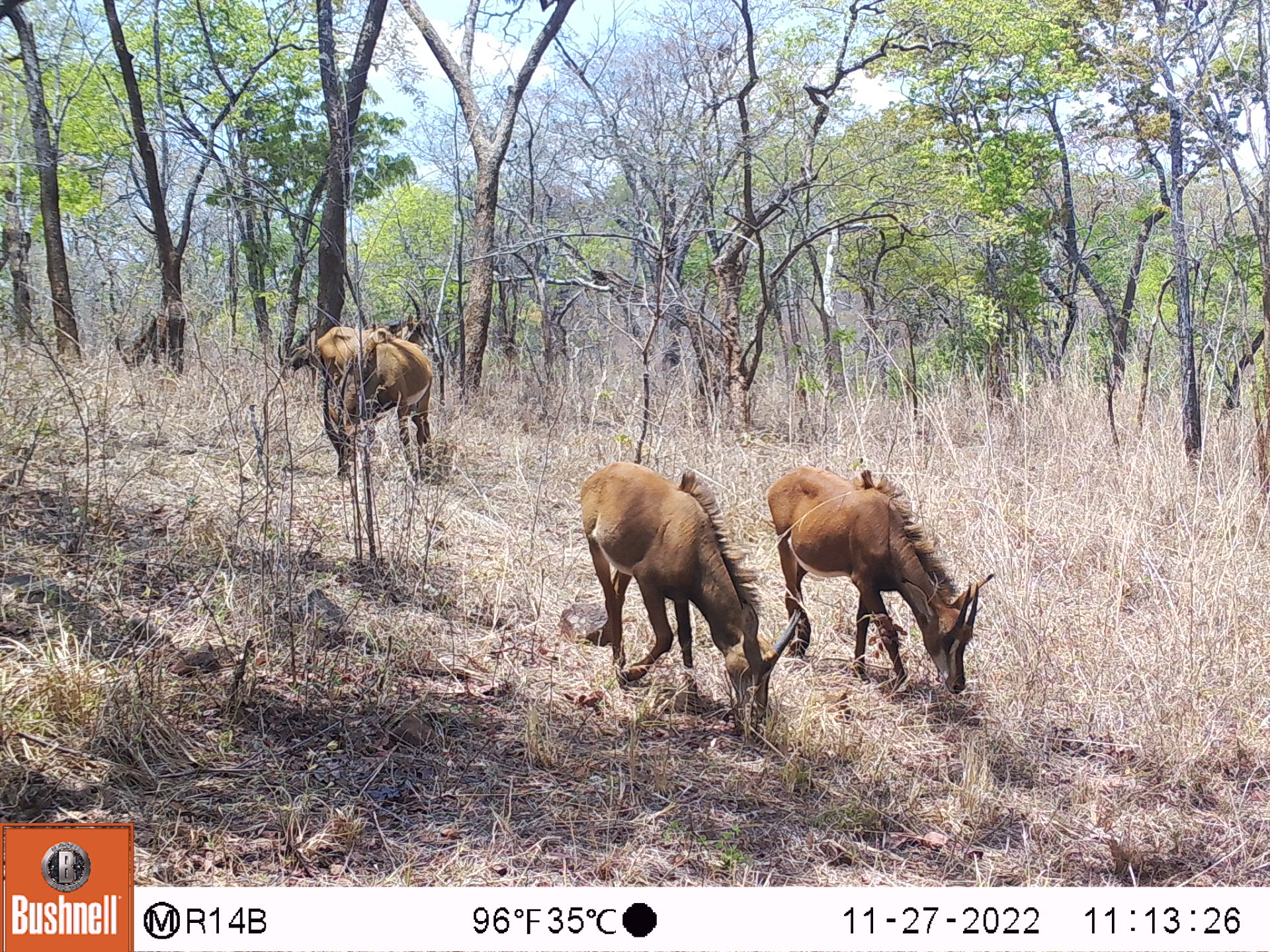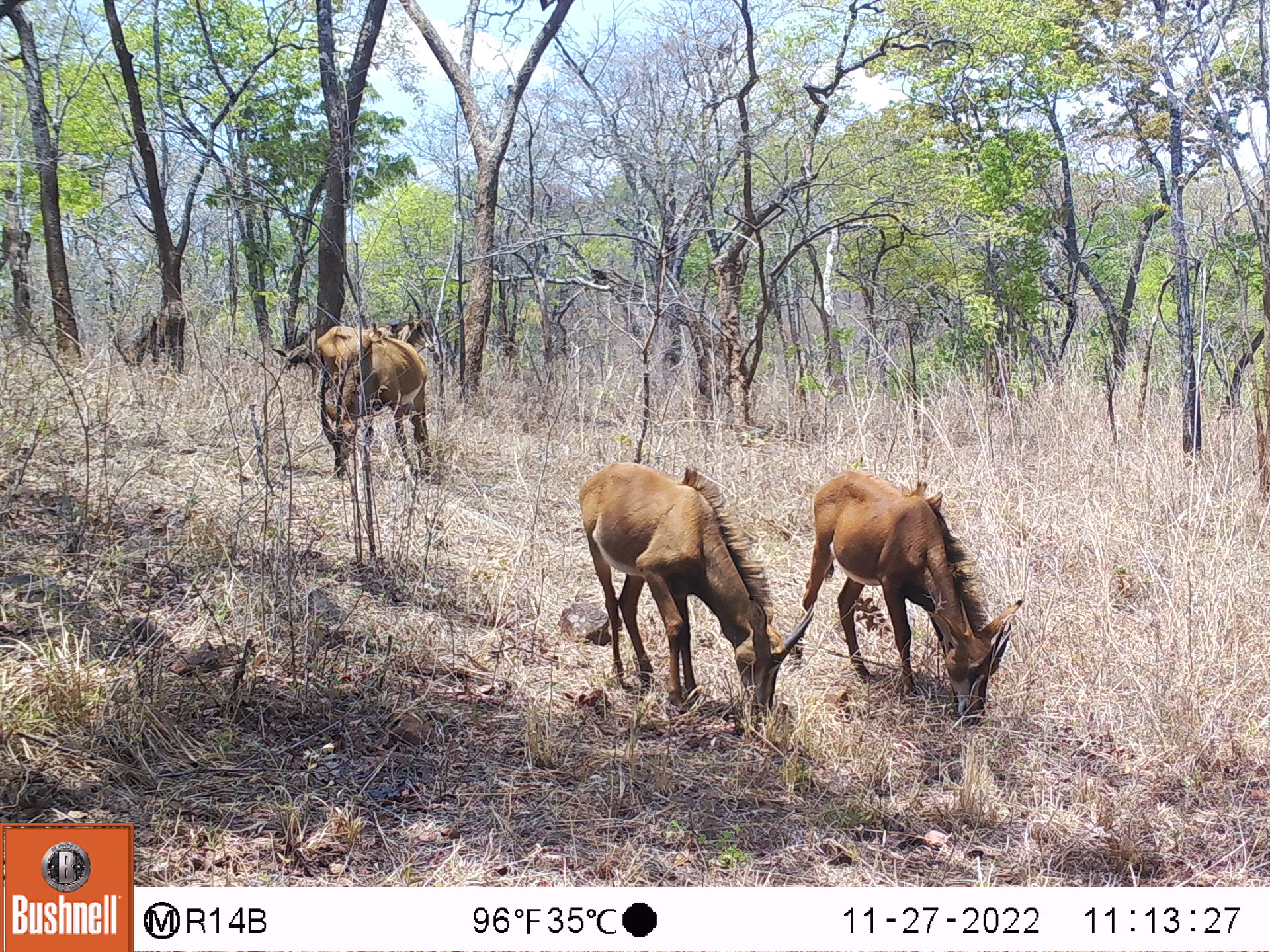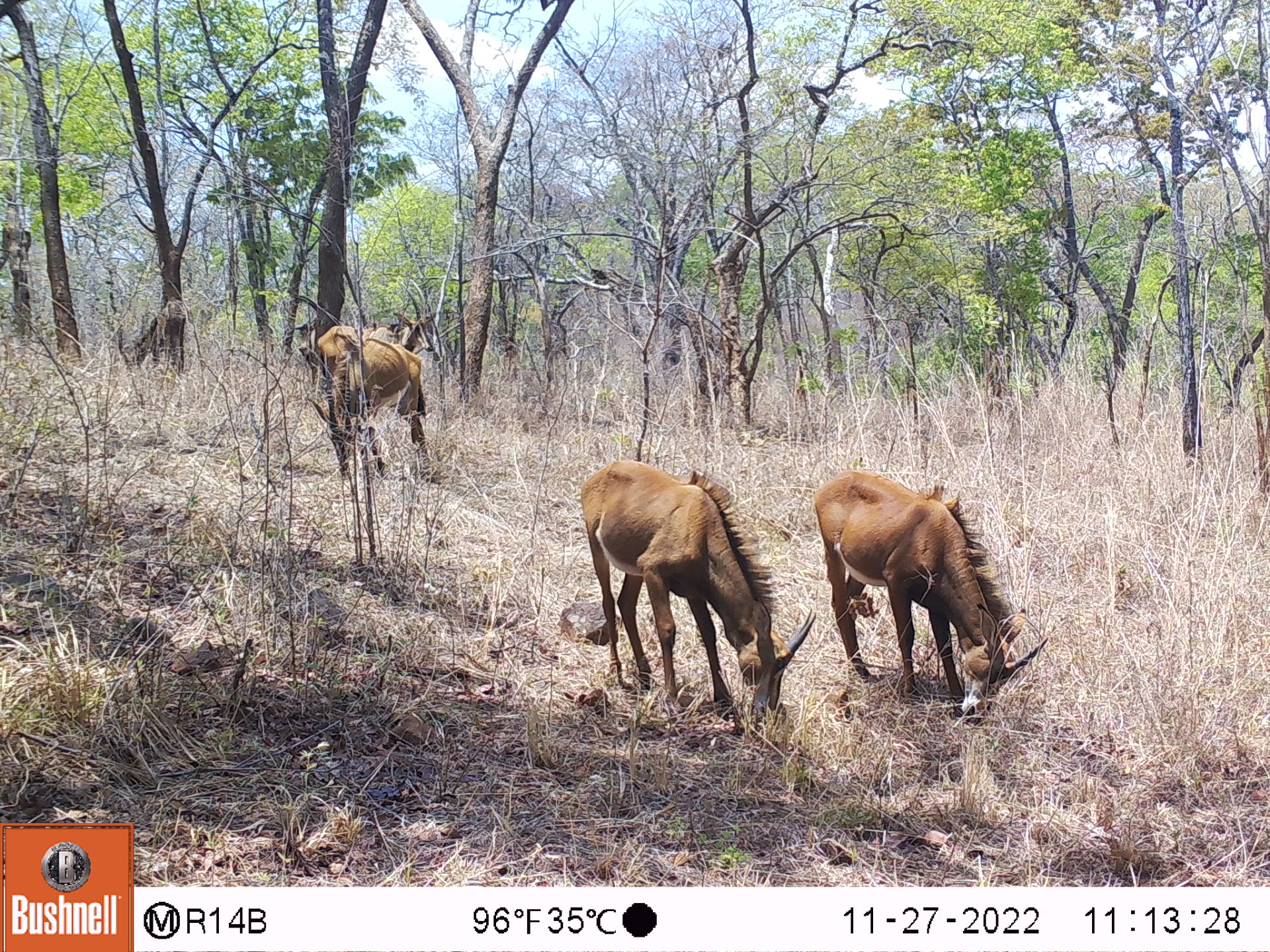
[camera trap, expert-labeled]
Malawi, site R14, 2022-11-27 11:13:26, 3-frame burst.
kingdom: Animalia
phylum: Chordata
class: Mammalia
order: Artiodactyla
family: Bovidae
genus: Hippotragus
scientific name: Hippotragus niger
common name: sable antelope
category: sable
Sable (sable antelope) (Hippotragus niger), count 5.